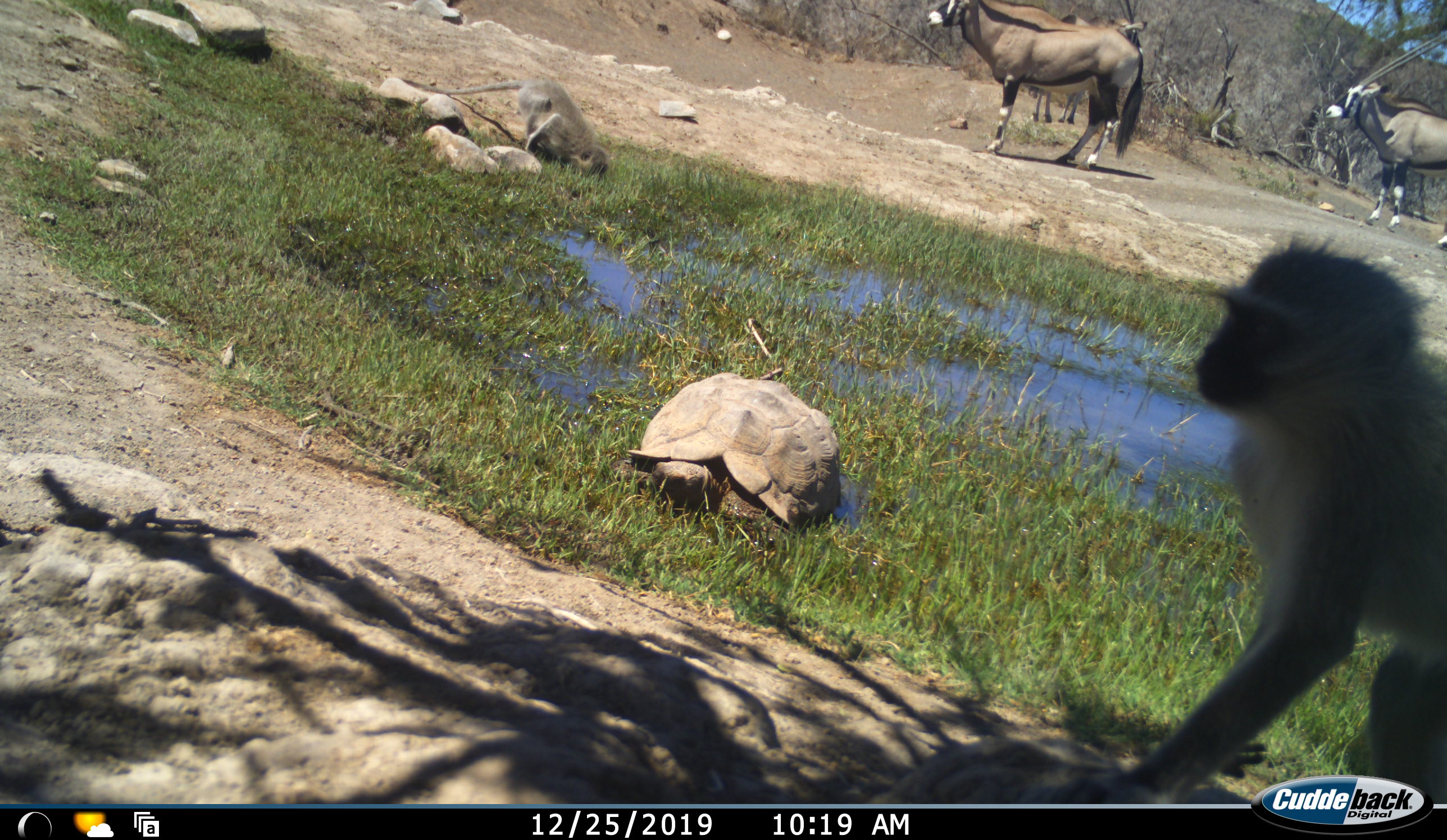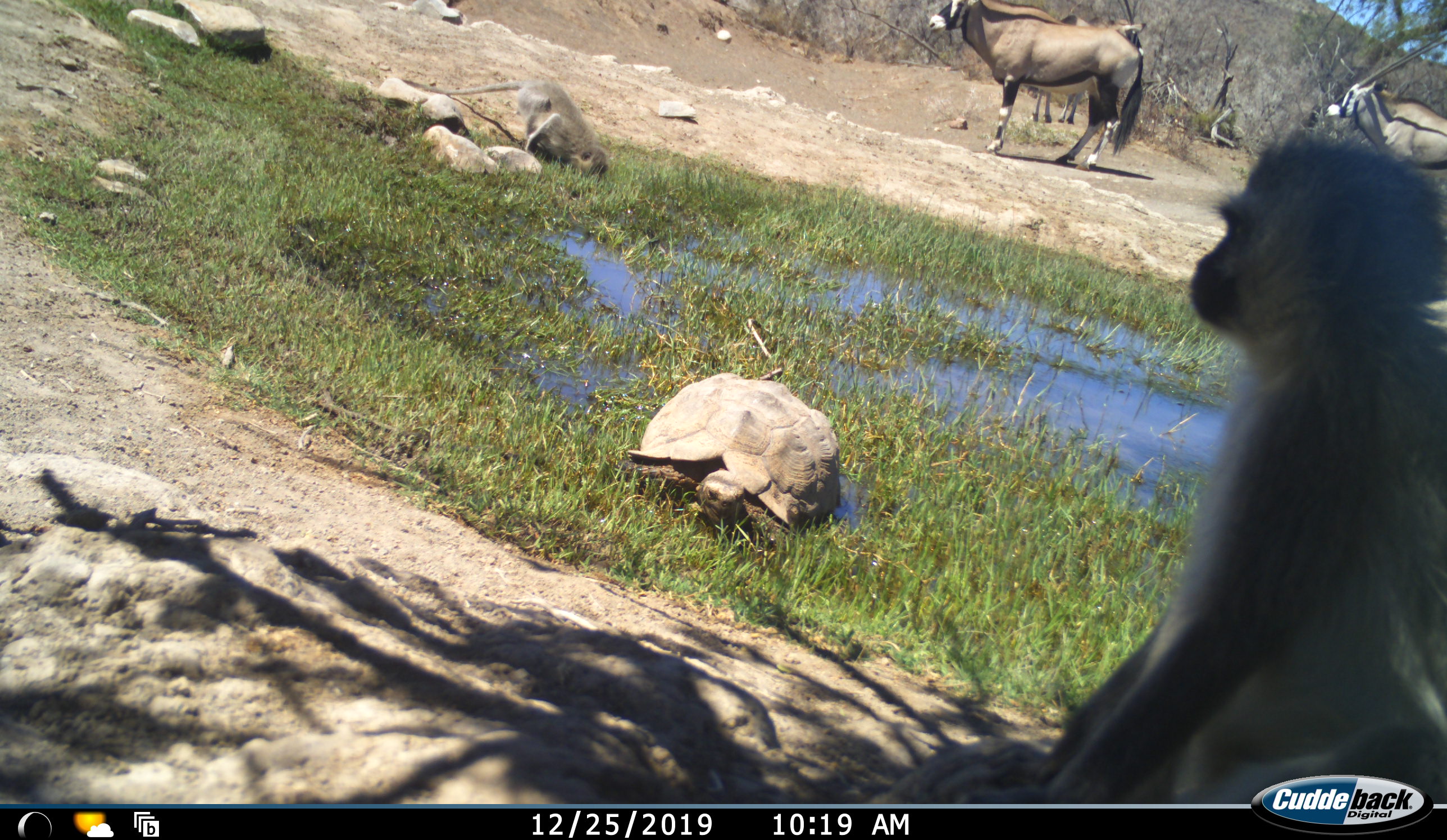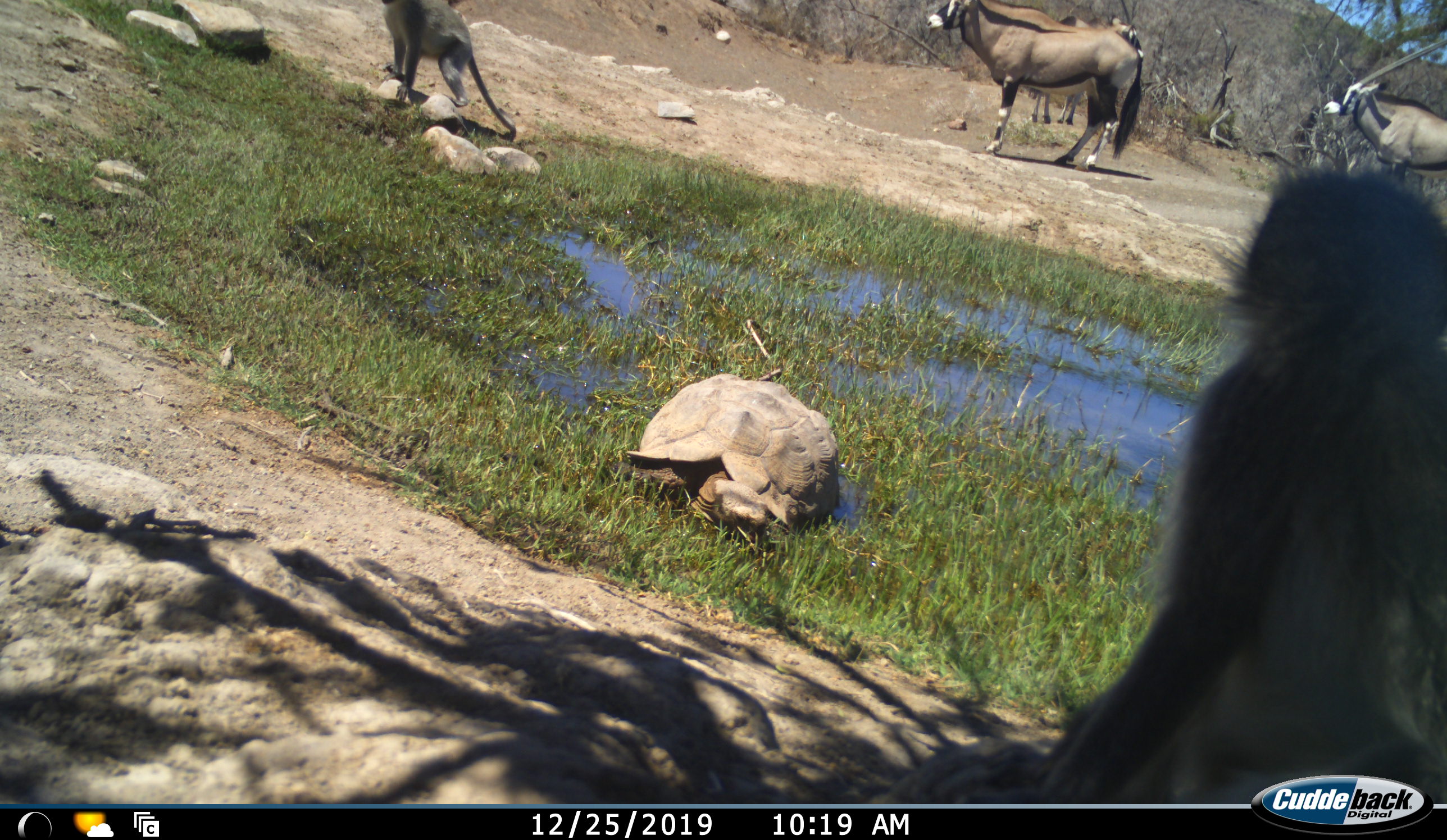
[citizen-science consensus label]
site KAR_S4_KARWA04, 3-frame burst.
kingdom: Animalia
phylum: Chordata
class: Mammalia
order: Artiodactyla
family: Bovidae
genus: Oryx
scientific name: Oryx gazella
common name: gemsbok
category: oryx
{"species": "oryx (gemsbok) (Oryx gazella)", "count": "3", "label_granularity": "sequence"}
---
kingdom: Animalia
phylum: Chordata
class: Mammalia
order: Primates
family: Cercopithecidae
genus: Chlorocebus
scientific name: Chlorocebus pygerythrus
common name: vervet monkey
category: monkeyvervet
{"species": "monkeyvervet (vervet monkey) (Chlorocebus pygerythrus)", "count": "2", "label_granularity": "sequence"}